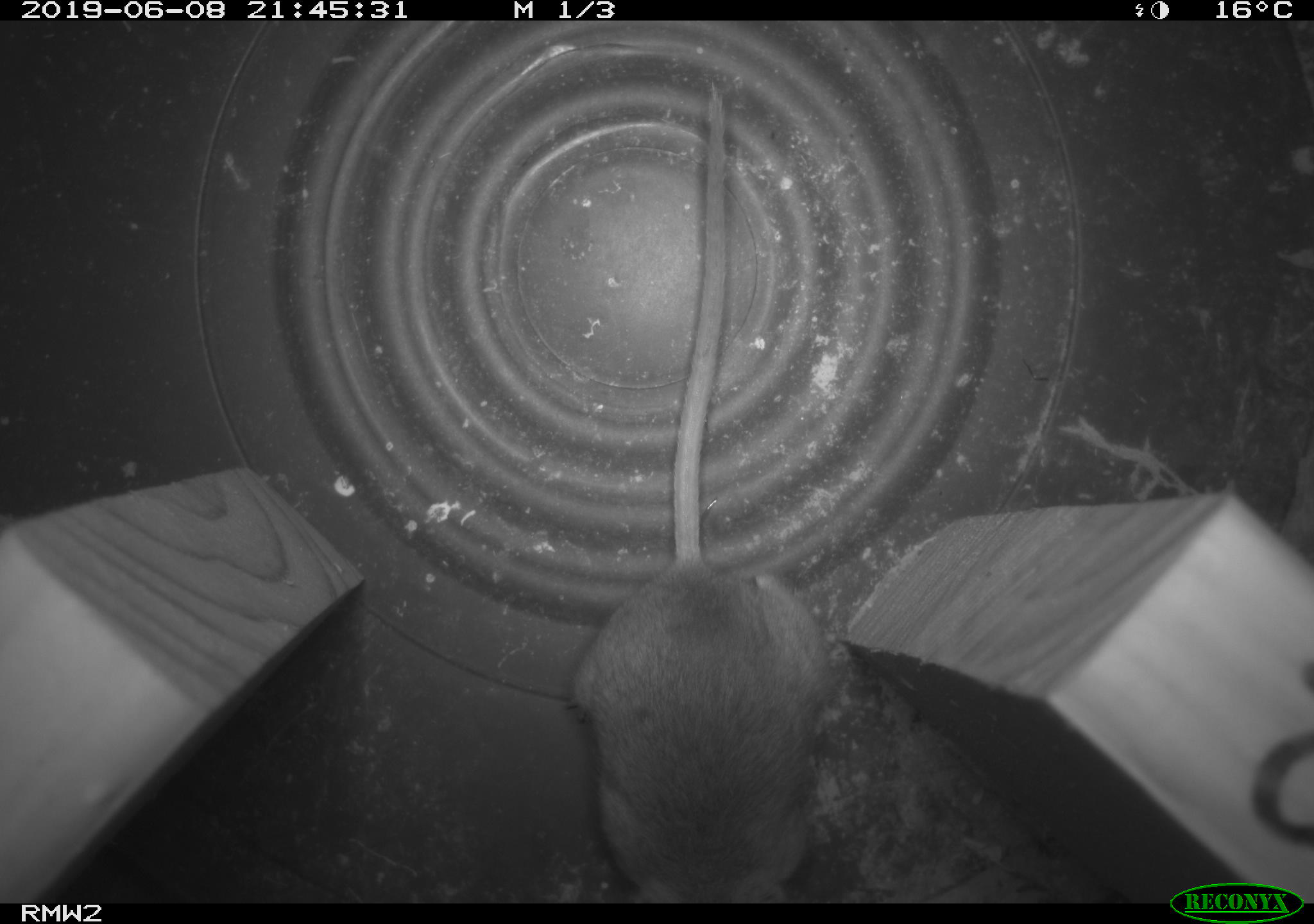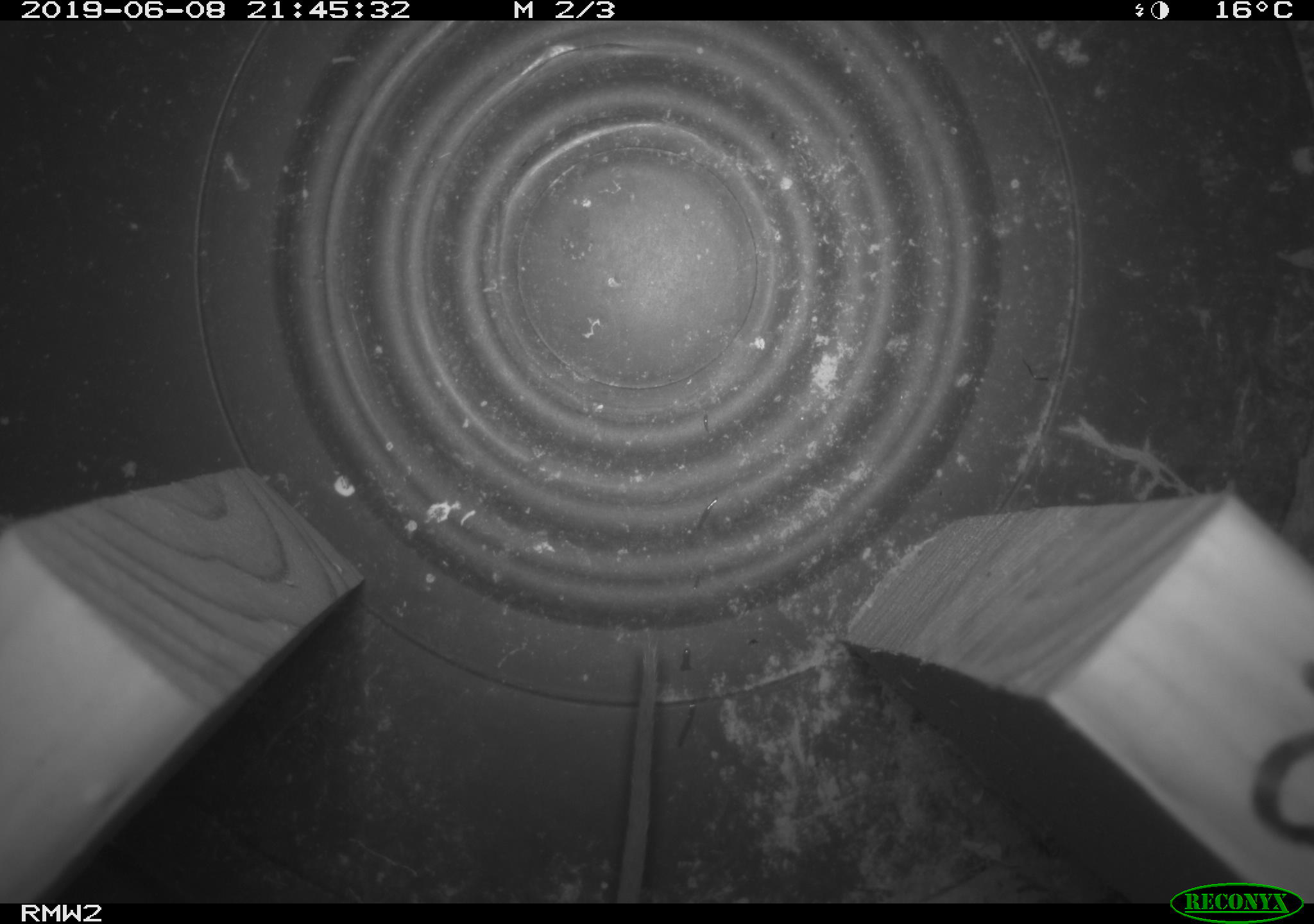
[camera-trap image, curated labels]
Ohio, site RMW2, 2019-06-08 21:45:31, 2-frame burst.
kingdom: Animalia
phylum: Chordata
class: Mammalia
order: Rodentia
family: Cricetidae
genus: Peromyscus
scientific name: Peromyscus leucopus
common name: white-footed mouse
White-footed mouse (Peromyscus leucopus).